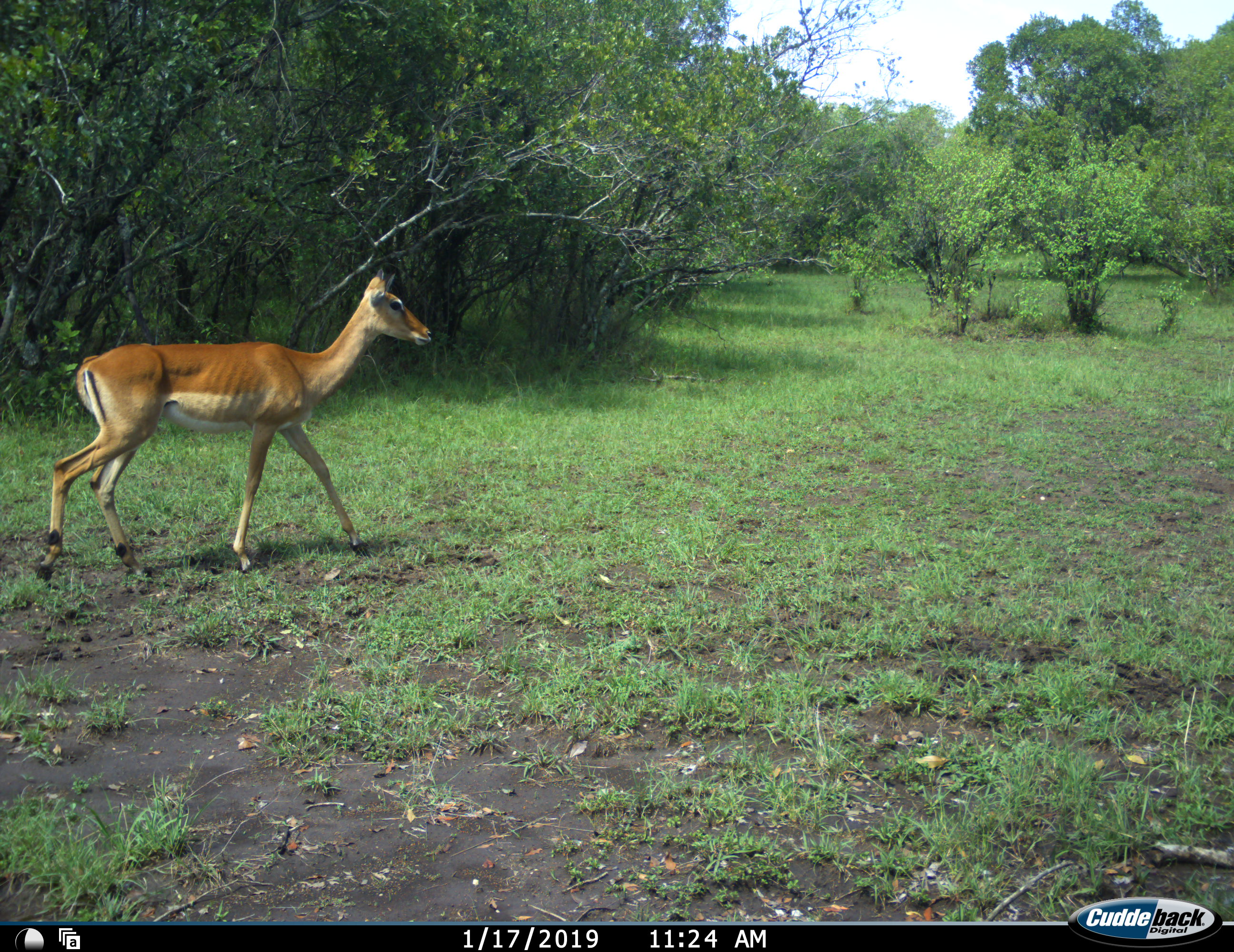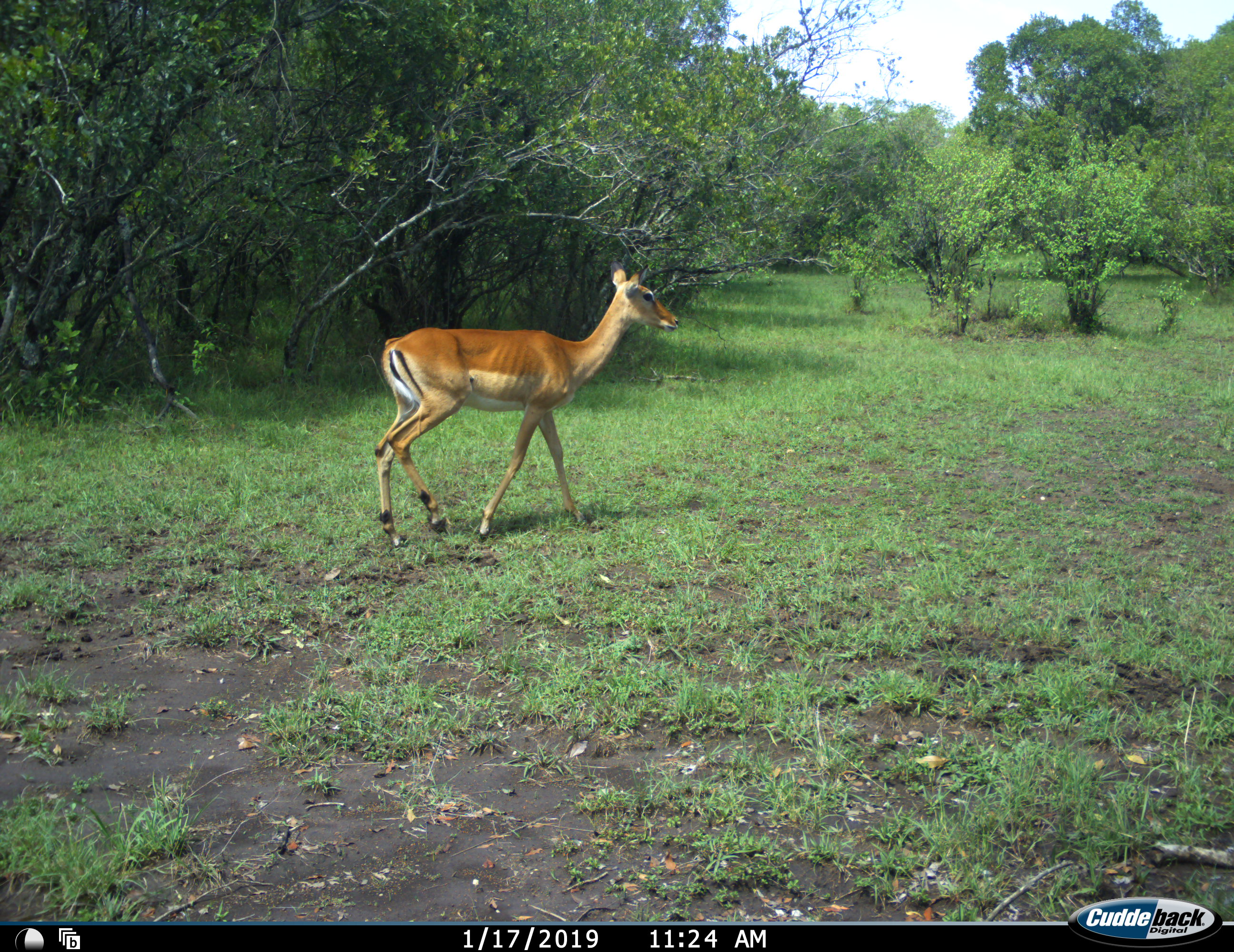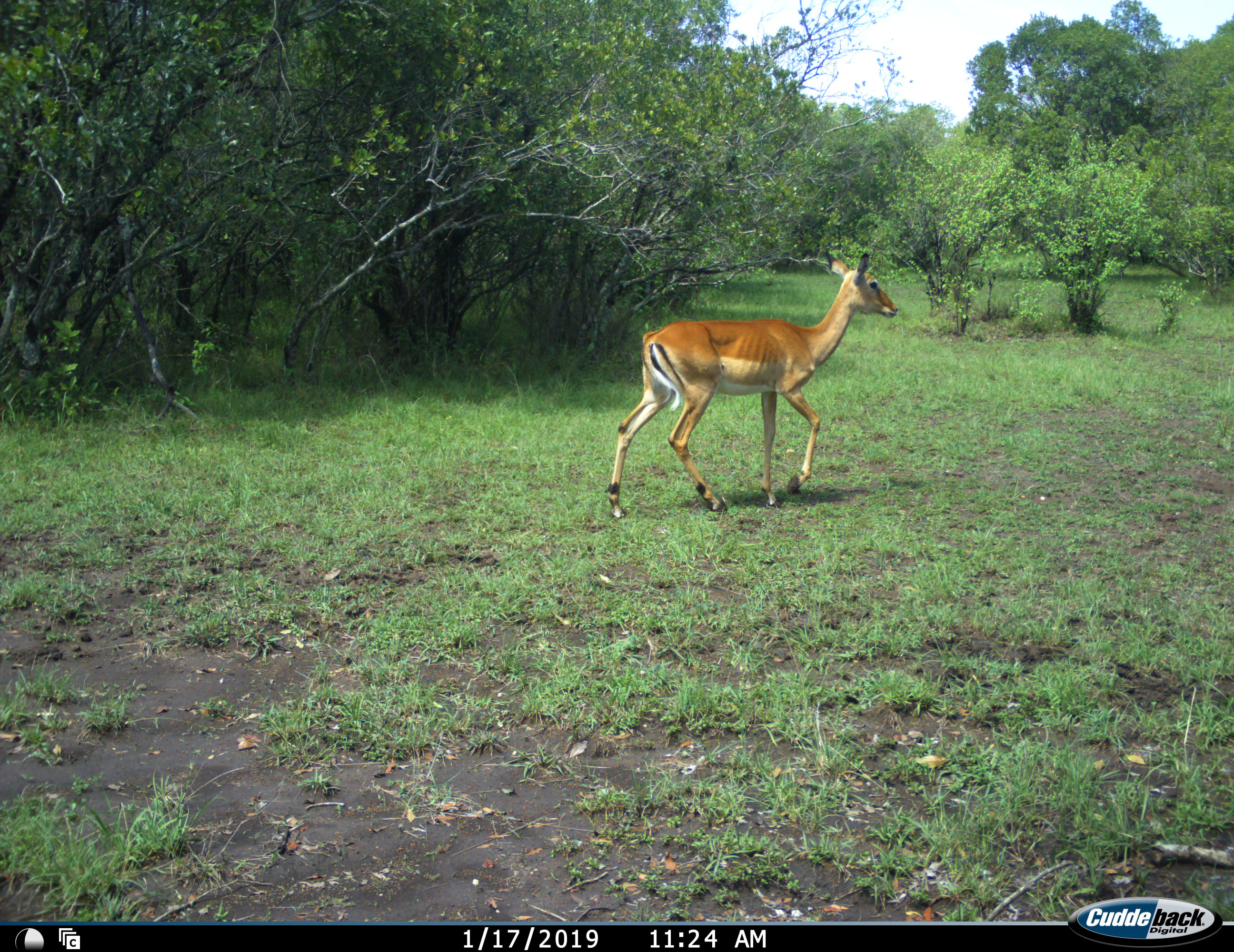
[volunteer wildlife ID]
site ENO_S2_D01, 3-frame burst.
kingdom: Animalia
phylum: Chordata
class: Mammalia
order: Artiodactyla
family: Bovidae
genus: Aepyceros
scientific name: Aepyceros melampus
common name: impala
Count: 1.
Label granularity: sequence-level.